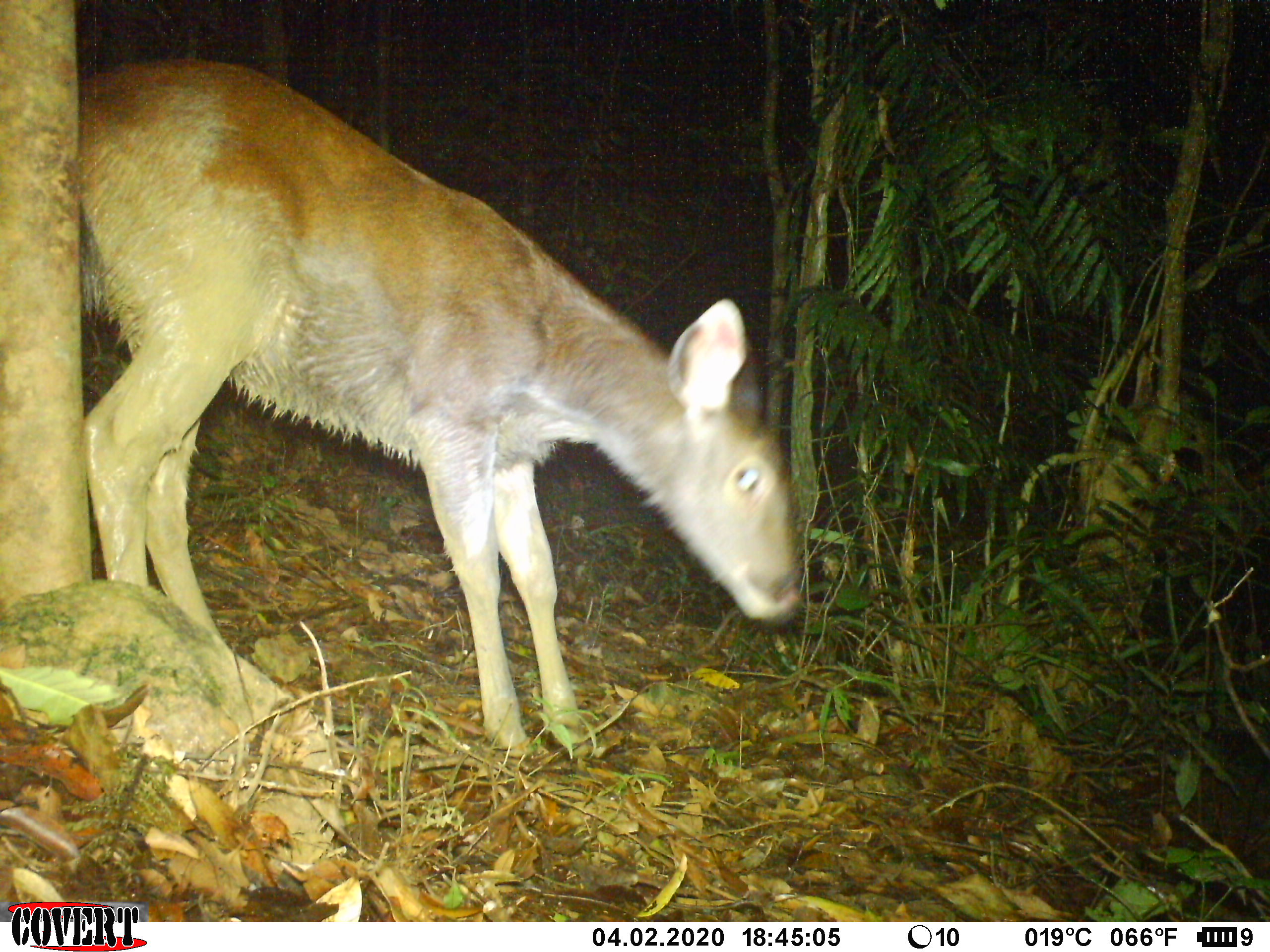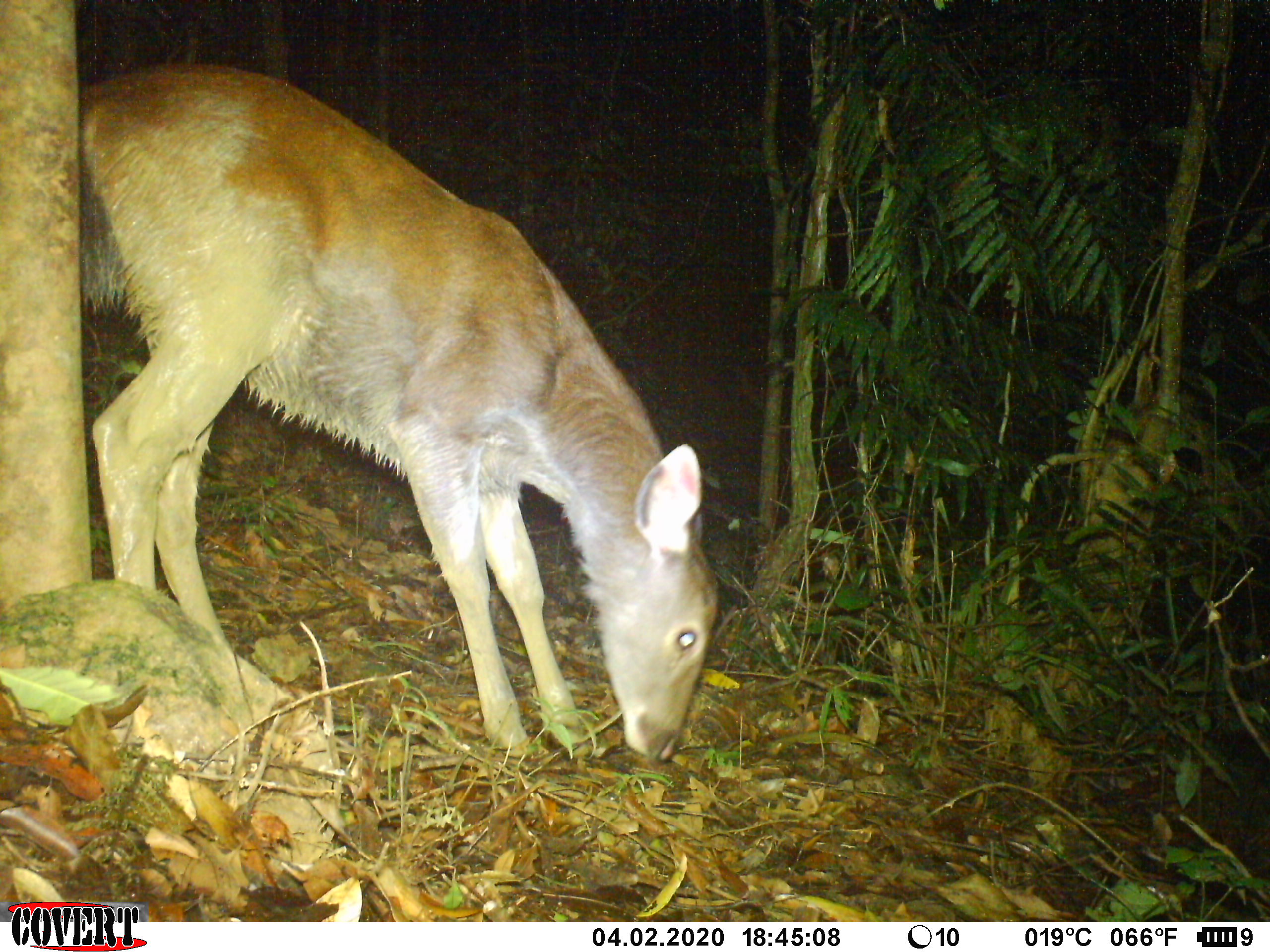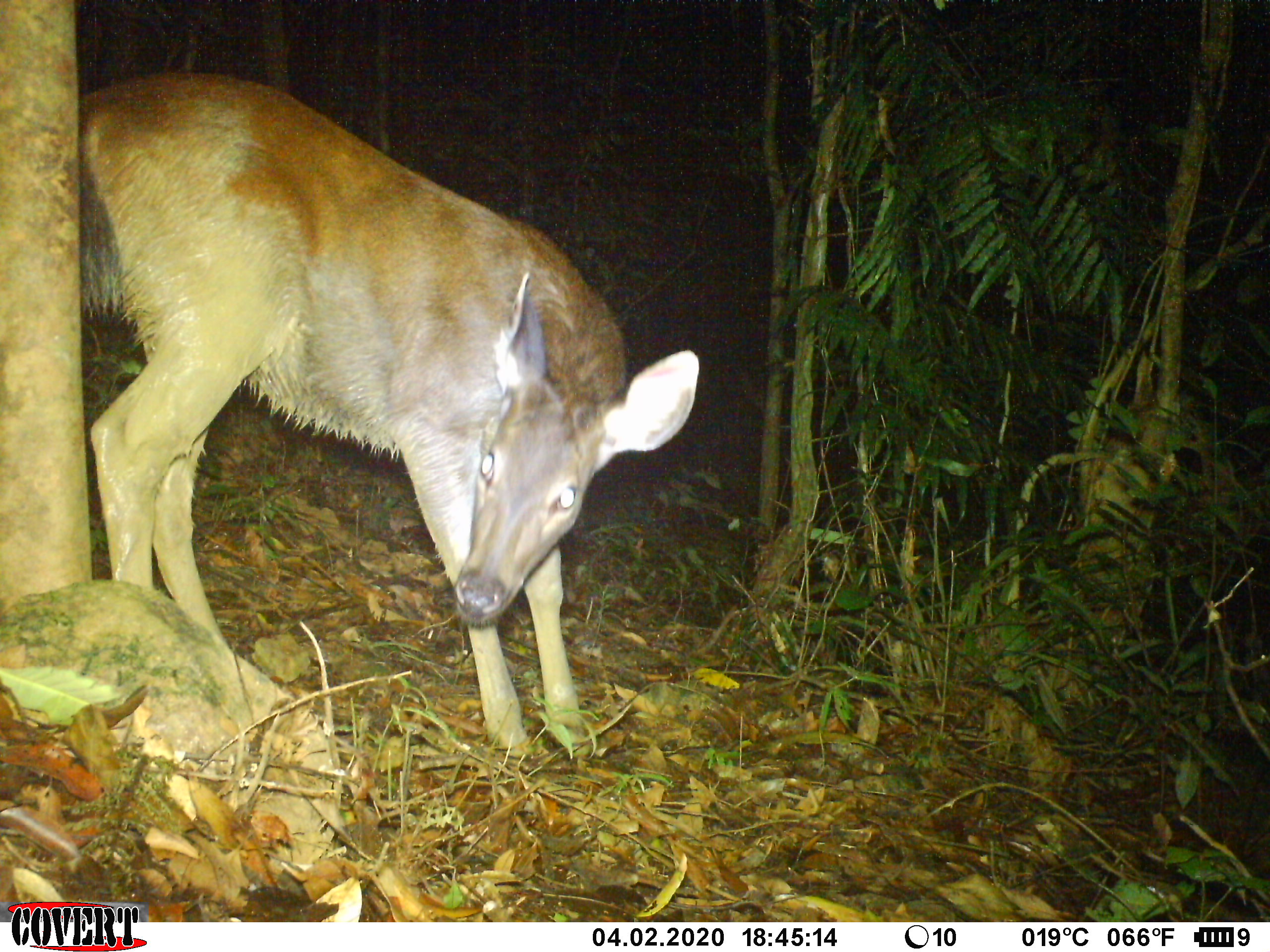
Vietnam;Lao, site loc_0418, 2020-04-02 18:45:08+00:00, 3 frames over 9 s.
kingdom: Animalia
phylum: Chordata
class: Mammalia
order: Artiodactyla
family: Cervidae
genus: Rusa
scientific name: Rusa unicolor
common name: sambar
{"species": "sambar (Rusa unicolor)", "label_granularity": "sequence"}